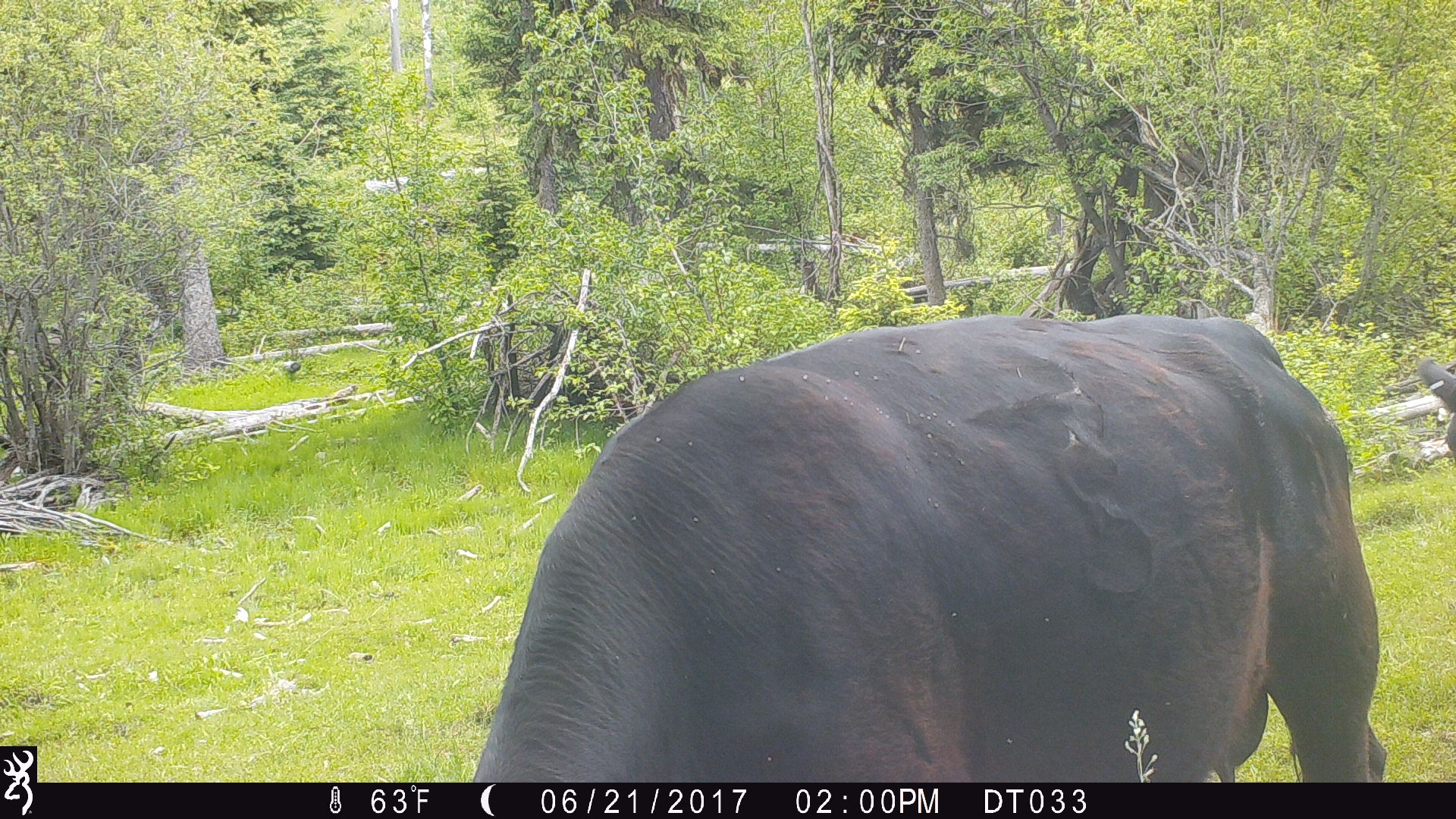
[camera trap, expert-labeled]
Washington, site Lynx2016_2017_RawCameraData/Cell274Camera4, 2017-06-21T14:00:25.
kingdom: Animalia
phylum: Chordata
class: Mammalia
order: Artiodactyla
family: Bovidae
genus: Bos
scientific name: Bos taurus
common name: domestic cattle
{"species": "domestic cattle (Bos taurus)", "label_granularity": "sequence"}